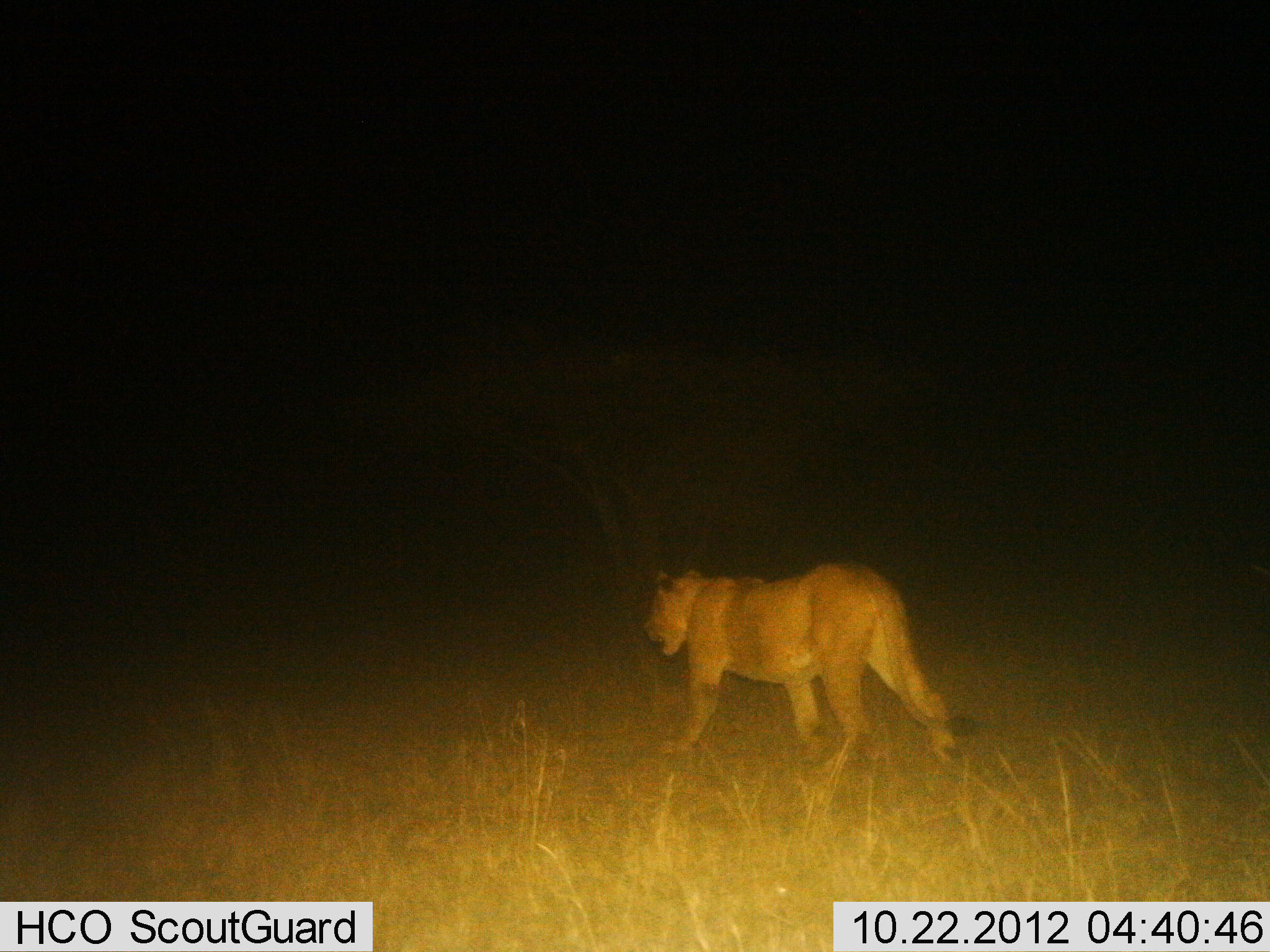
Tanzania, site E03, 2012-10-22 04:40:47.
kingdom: Animalia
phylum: Chordata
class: Mammalia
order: Carnivora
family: Felidae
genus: Panthera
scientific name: Panthera leo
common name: lion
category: lionfemale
Lionfemale (lion) (Panthera leo), count 1. Behavior (volunteer vote fractions): standing 9%, resting 0%, moving 100%, interacting 0%. Young present (vote fraction): 0%. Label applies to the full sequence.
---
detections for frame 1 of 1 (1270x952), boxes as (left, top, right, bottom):
animal: (640, 561, 981, 793)